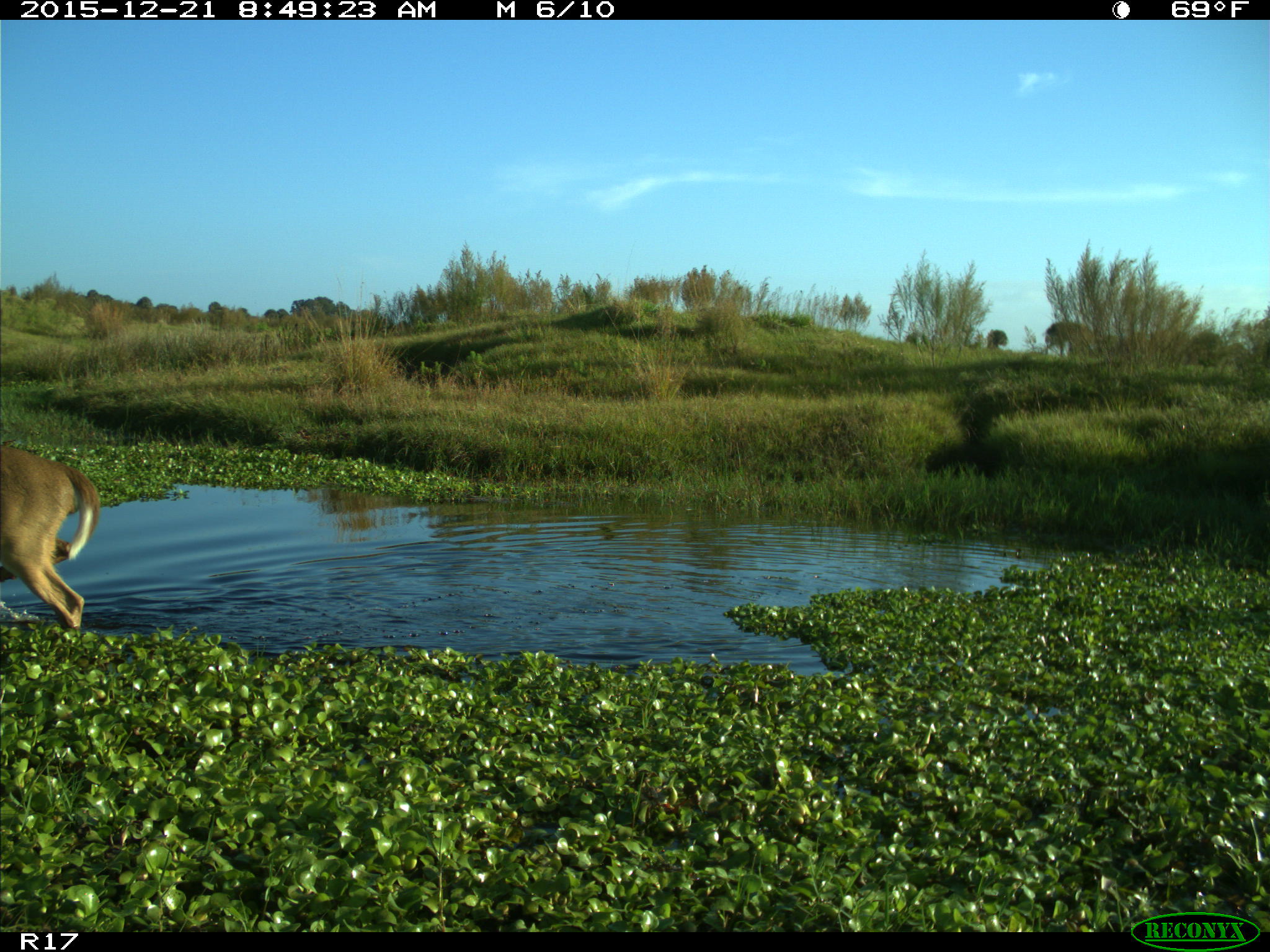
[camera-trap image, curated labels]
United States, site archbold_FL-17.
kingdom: Animalia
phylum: Chordata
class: Mammalia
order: Artiodactyla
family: Cervidae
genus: Odocoileus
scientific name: Odocoileus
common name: deer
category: unidentified deer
Unidentified deer (deer) (Odocoileus).